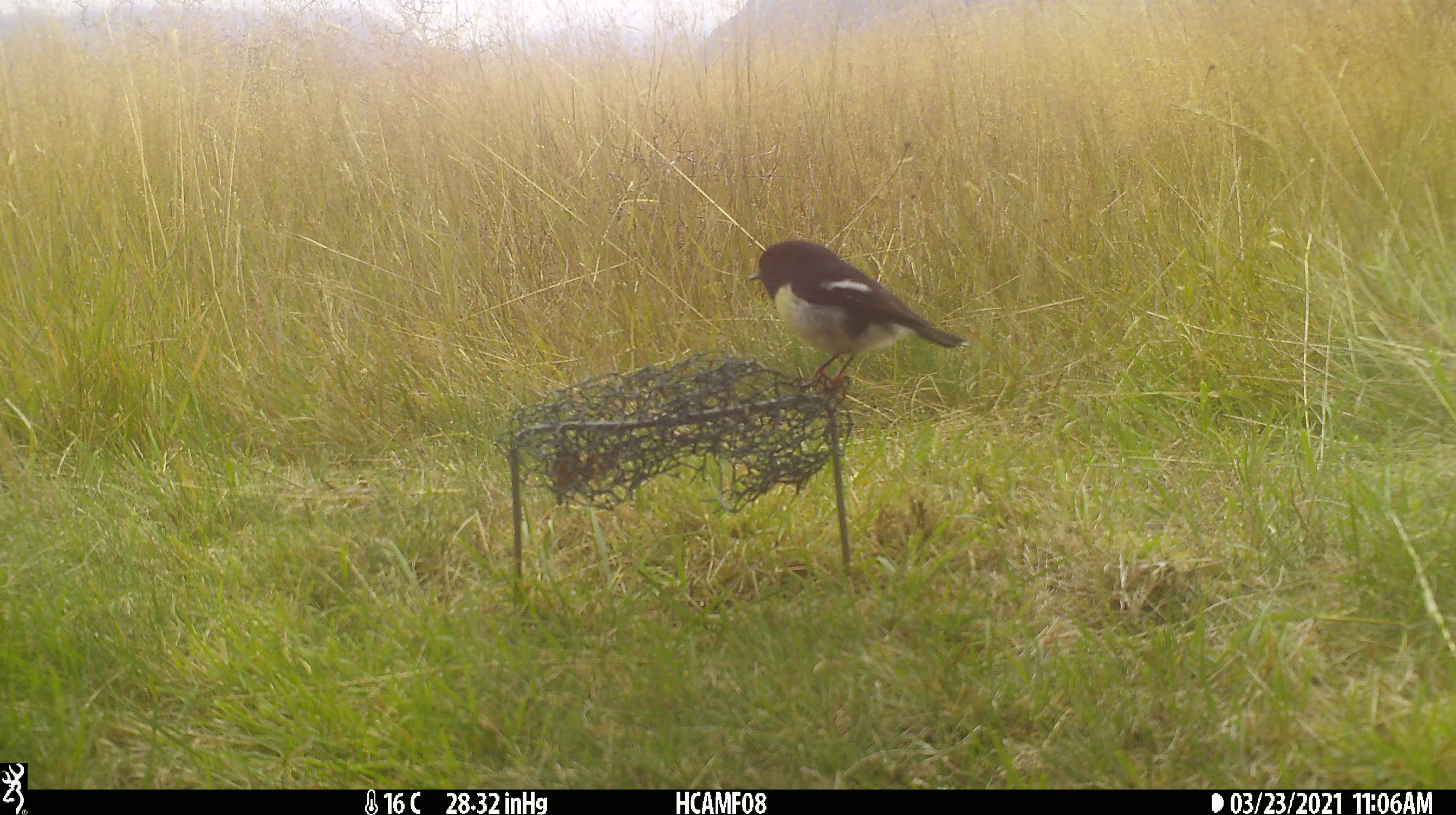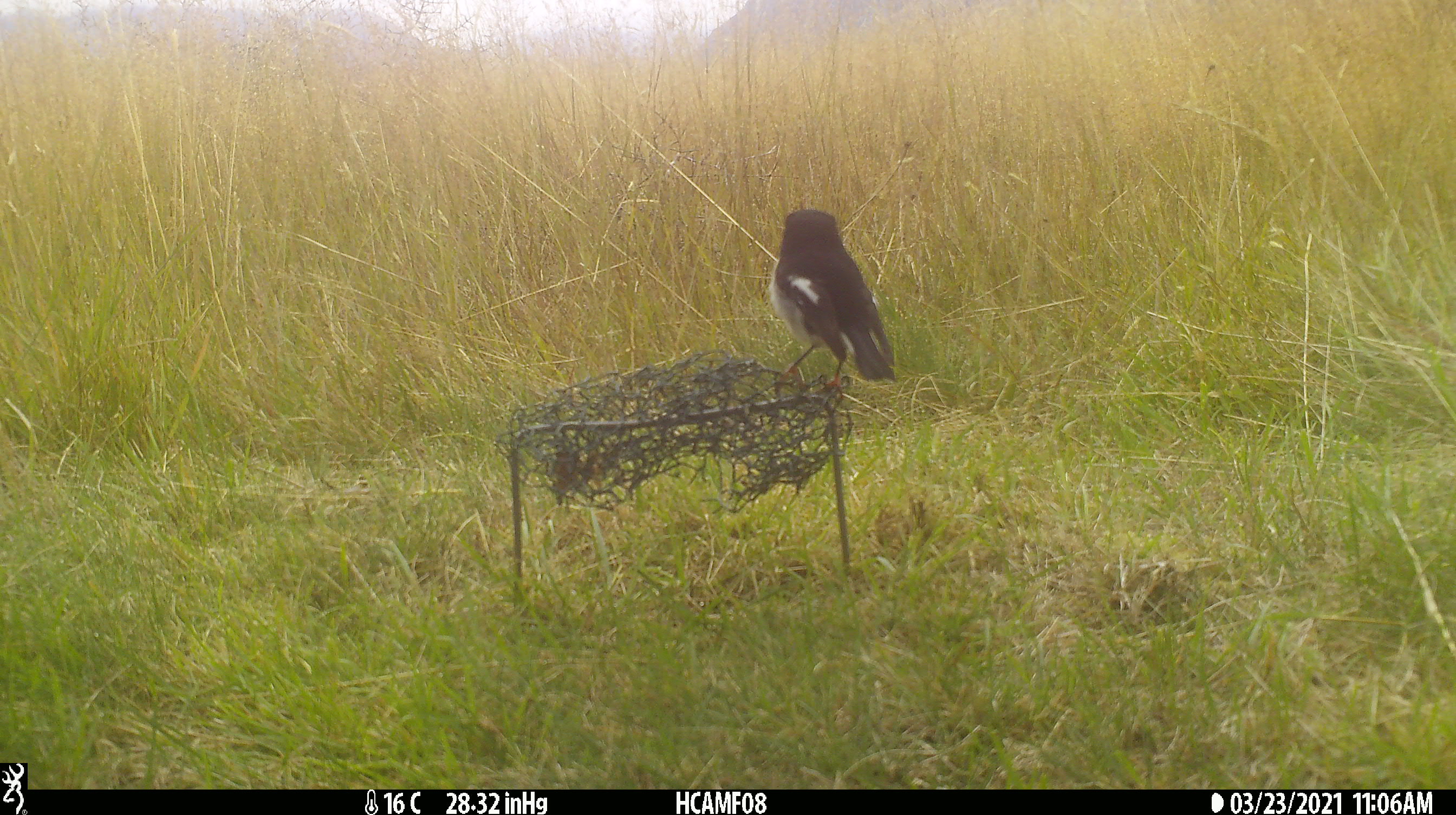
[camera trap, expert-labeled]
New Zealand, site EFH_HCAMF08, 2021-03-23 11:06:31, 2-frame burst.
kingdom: Animalia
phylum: Chordata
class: Aves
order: Passeriformes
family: Petroicidae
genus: Petroica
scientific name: Petroica macrocephala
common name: tomtit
Tomtit (Petroica macrocephala).